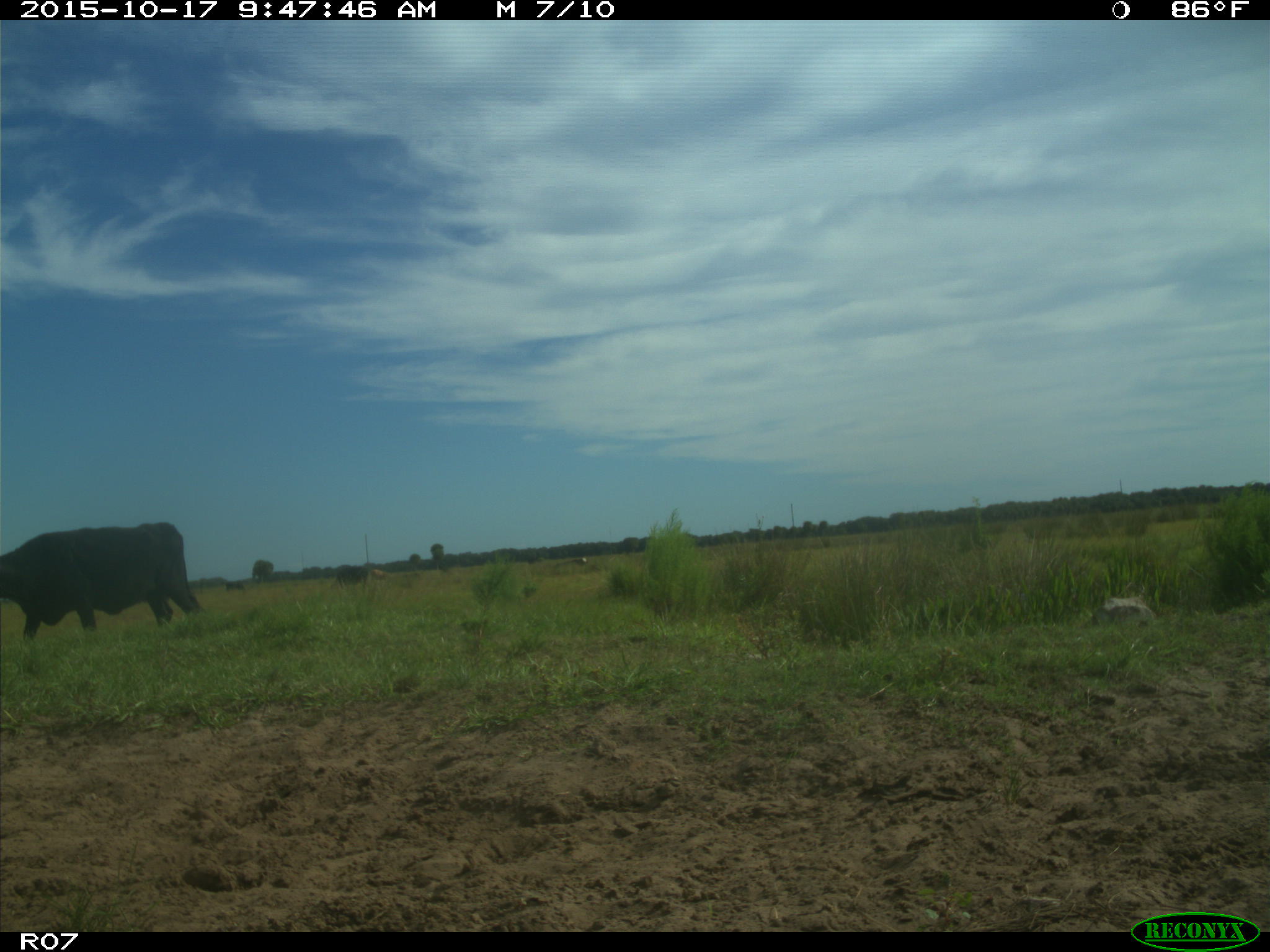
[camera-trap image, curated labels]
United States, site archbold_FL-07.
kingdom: Animalia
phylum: Chordata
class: Mammalia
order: Artiodactyla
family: Bovidae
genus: Bos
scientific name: Bos taurus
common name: domestic cow